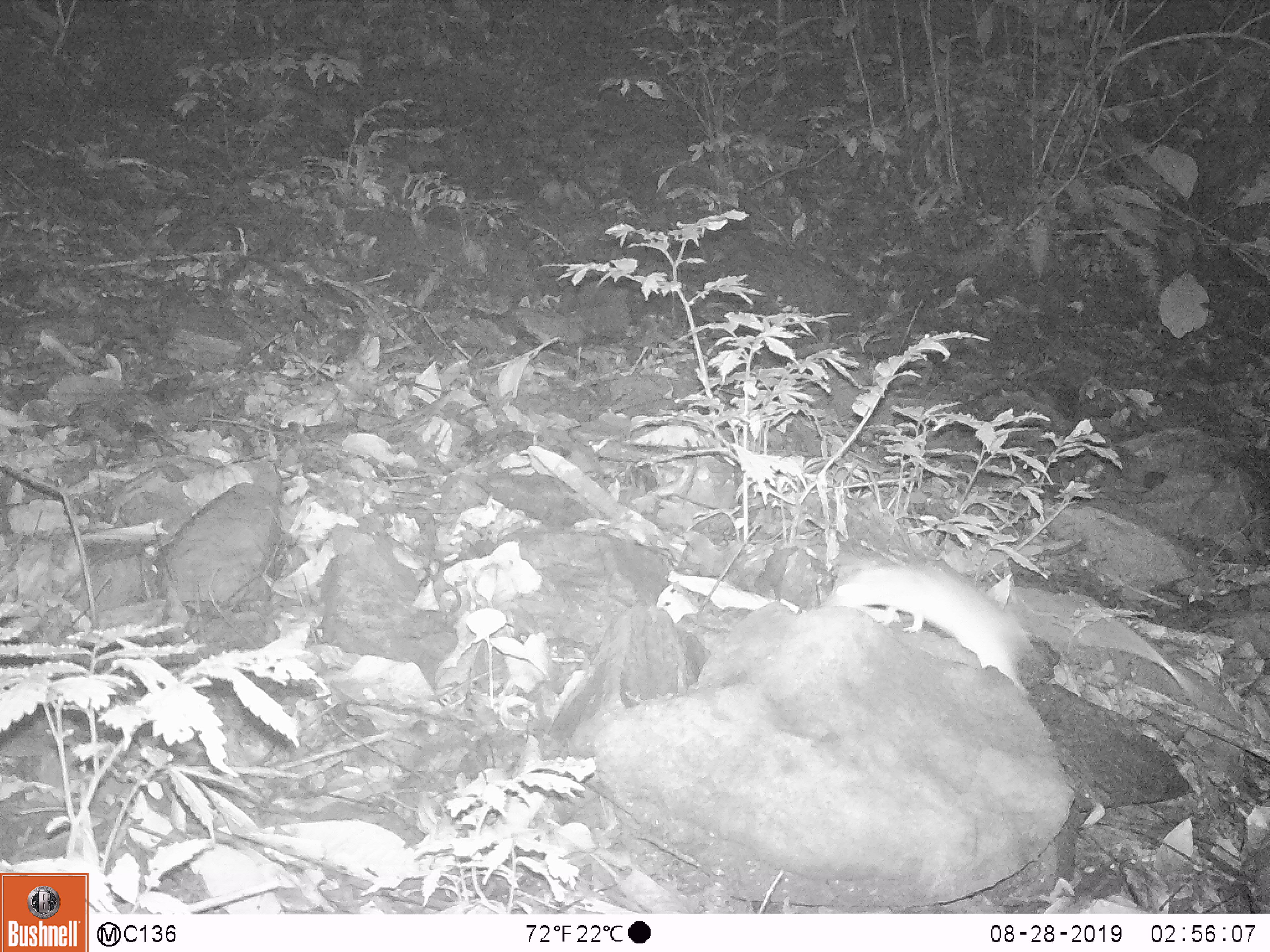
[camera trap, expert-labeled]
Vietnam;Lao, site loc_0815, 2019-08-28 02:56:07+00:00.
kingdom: Animalia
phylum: Chordata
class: Mammalia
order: Rodentia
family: Muridae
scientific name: Muridae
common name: old-world mice and rats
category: unidentified murid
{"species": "unidentified murid (old-world mice and rats) (Muridae)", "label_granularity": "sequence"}